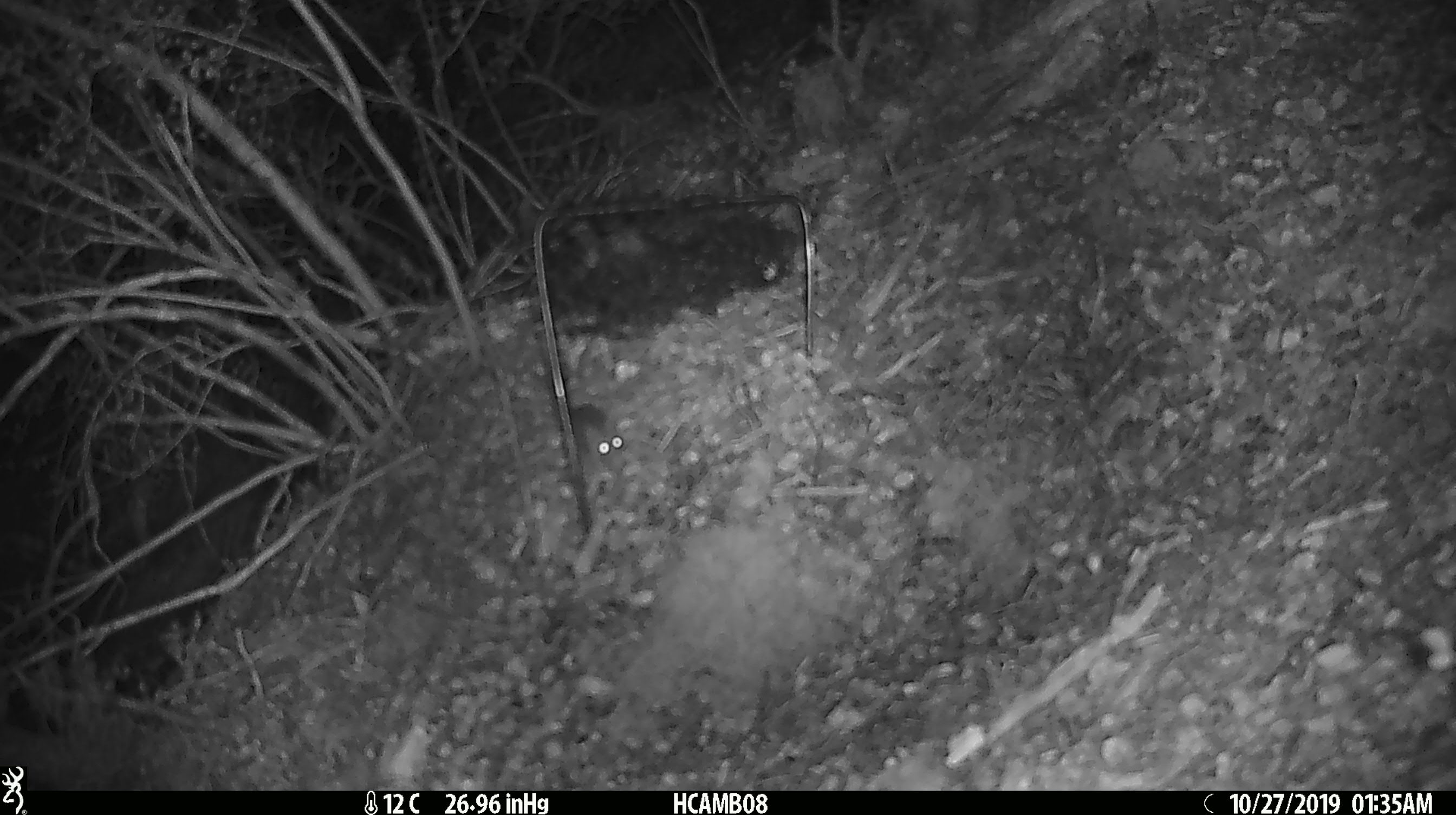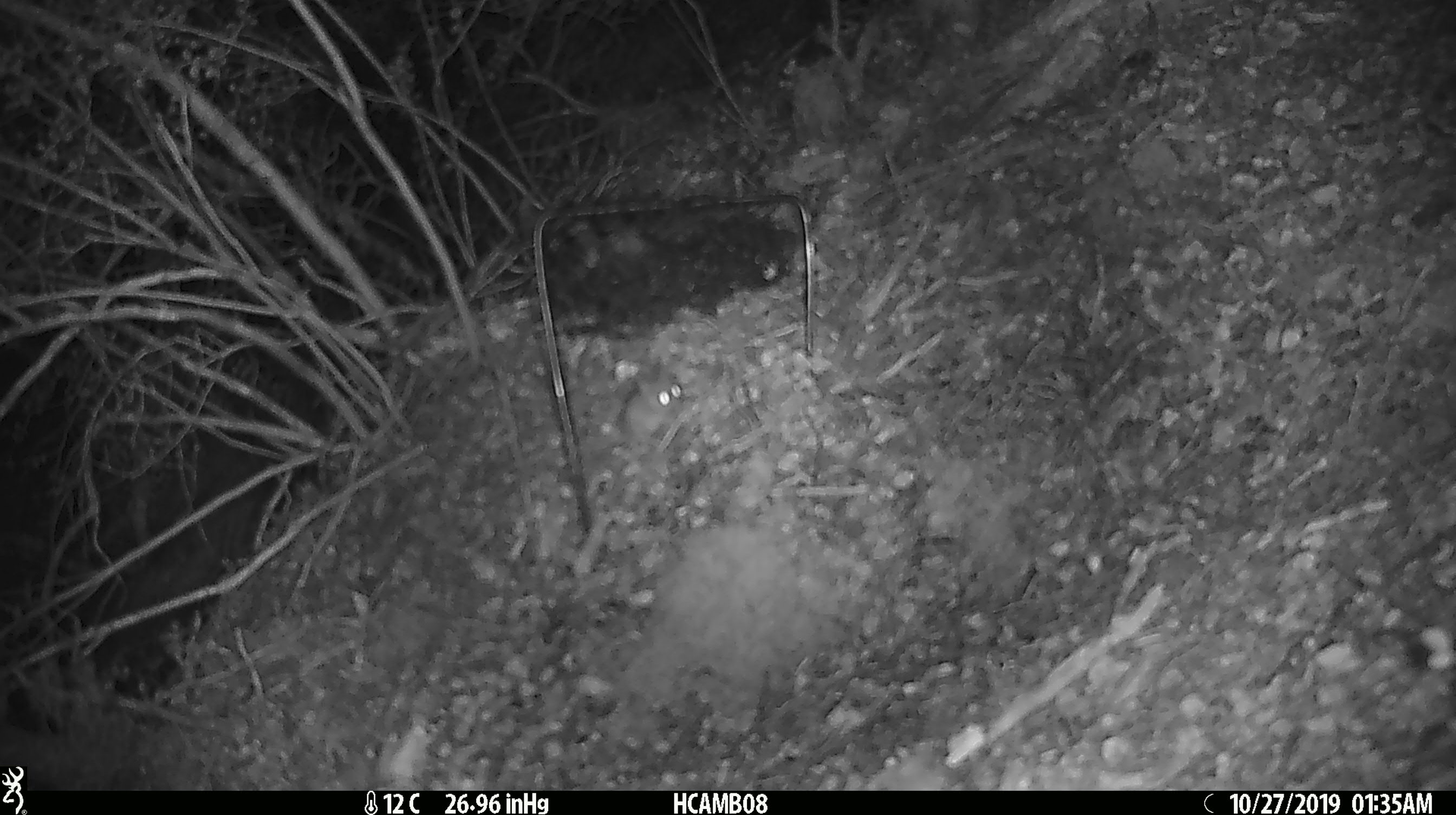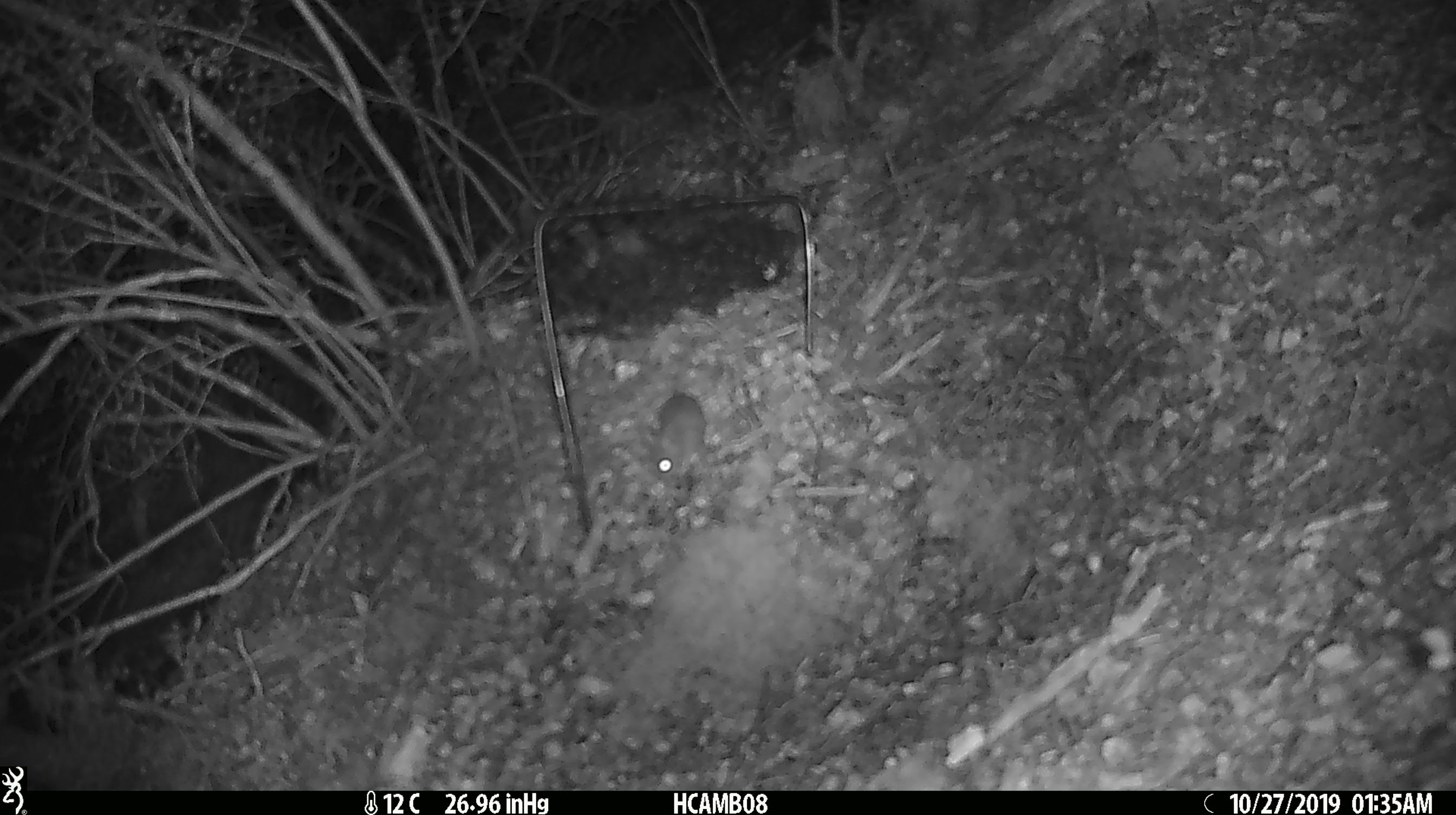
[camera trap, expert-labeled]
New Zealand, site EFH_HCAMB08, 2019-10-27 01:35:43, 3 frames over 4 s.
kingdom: Animalia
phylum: Chordata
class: Mammalia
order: Rodentia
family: Muridae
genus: Mus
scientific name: Mus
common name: mouse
Mouse (Mus).